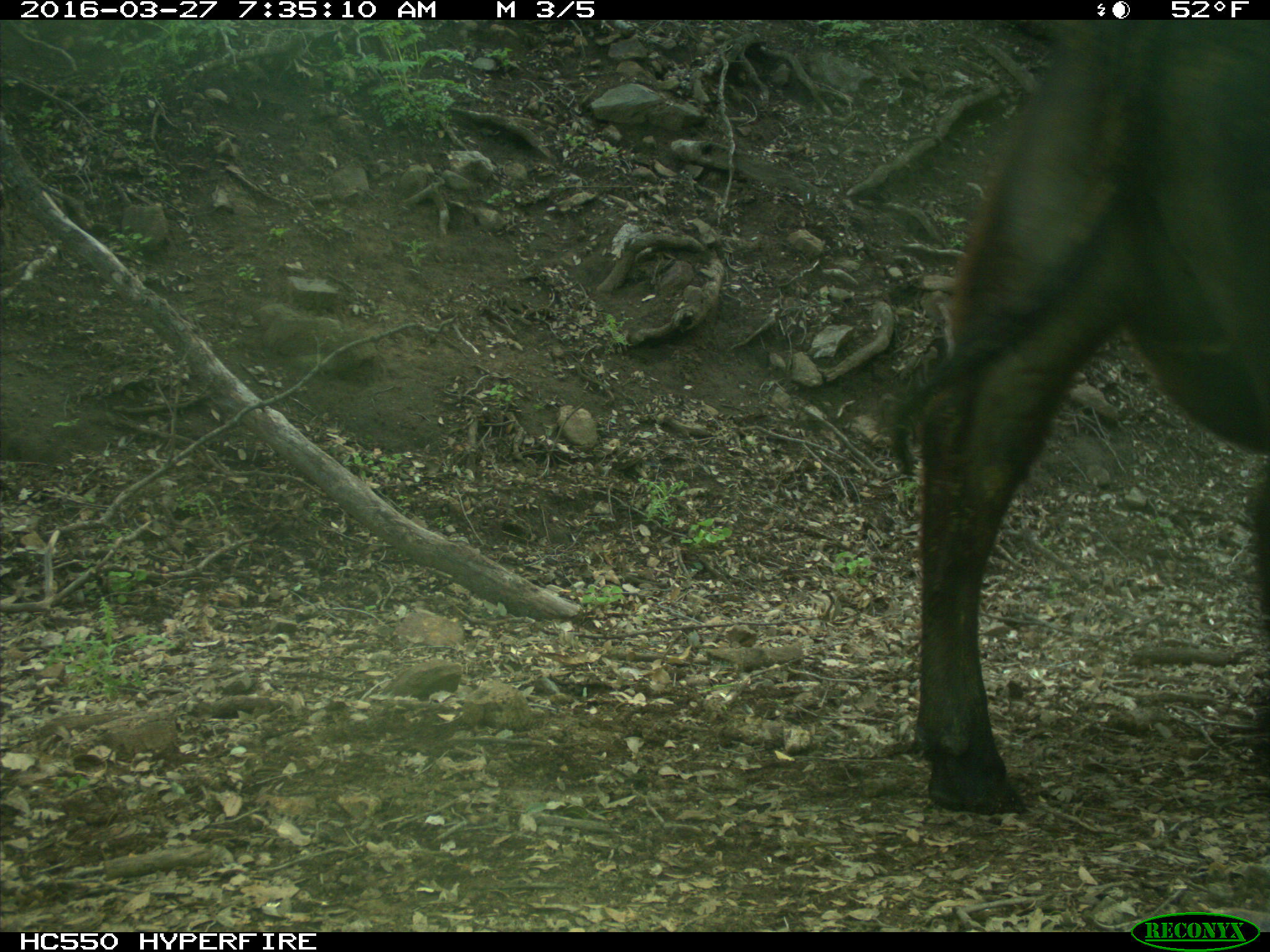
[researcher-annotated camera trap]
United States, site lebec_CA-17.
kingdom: Animalia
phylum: Chordata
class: Mammalia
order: Artiodactyla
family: Bovidae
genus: Bos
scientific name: Bos taurus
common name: domestic cow